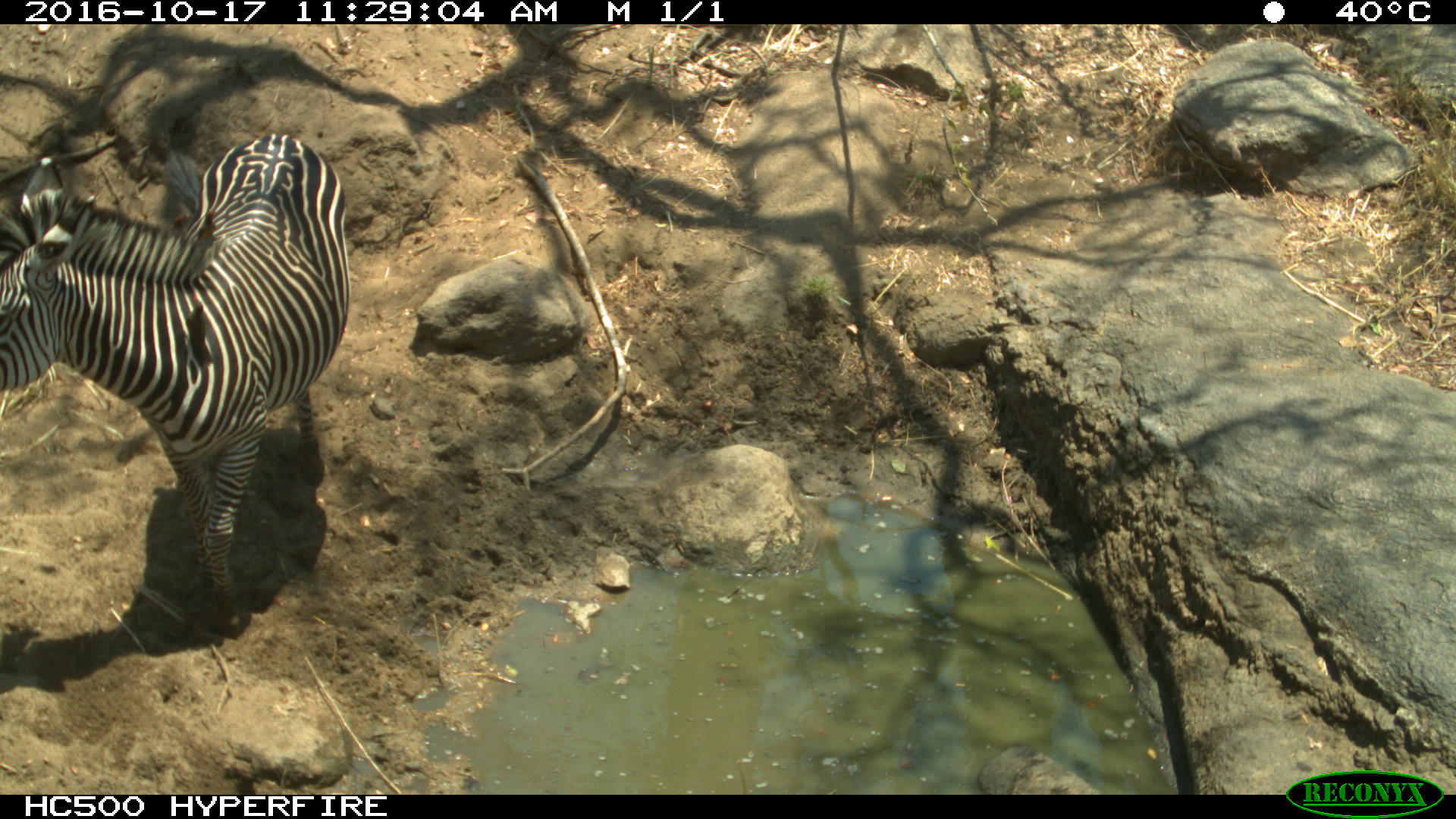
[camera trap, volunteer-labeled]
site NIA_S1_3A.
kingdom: Animalia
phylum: Chordata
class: Mammalia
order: Perissodactyla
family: Equidae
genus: Equus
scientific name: Equus quagga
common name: plains zebra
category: zebraplains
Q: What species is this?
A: Zebraplains (plains zebra) (Equus quagga).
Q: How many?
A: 1.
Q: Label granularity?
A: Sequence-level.